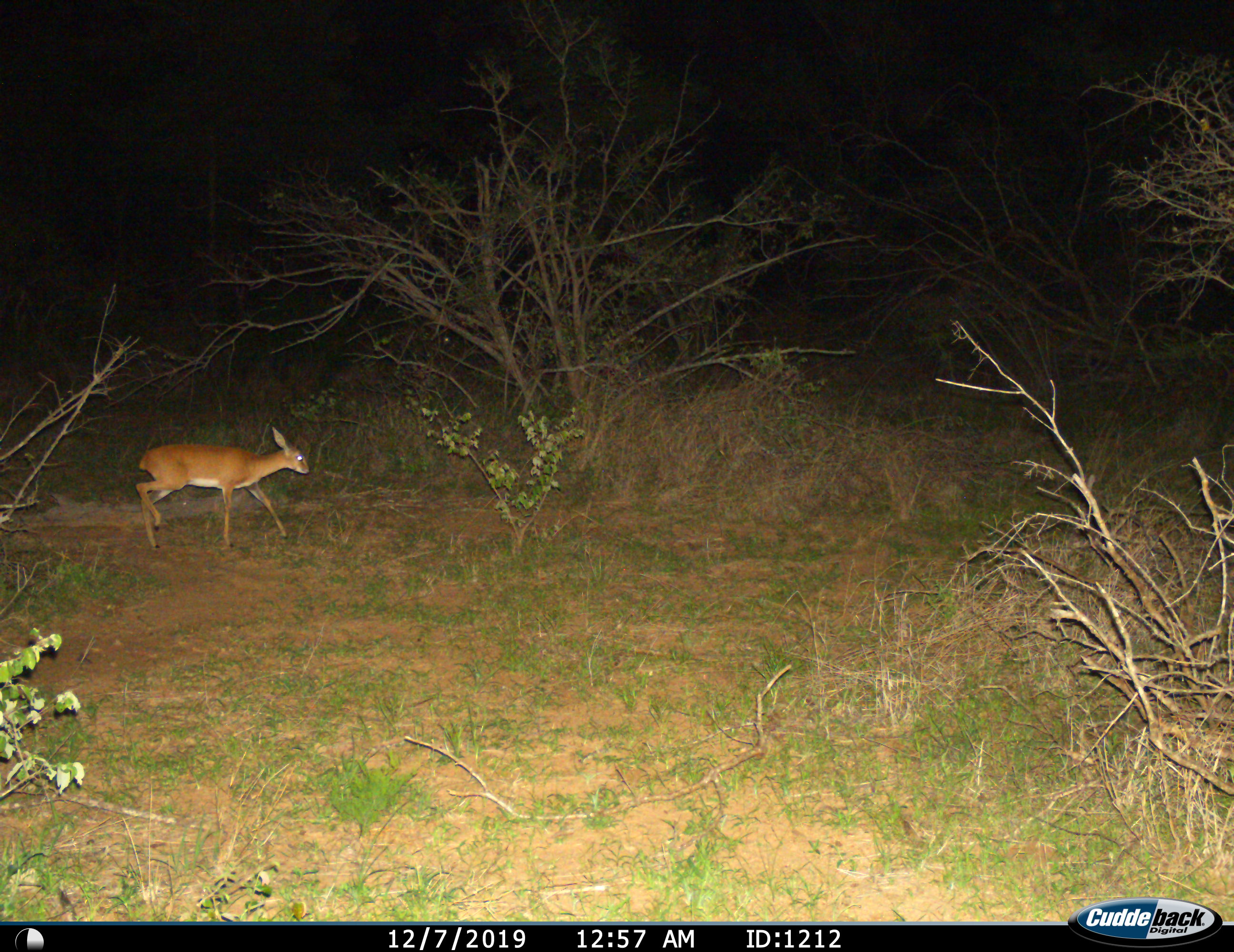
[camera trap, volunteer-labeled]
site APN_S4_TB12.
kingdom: Animalia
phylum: Chordata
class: Mammalia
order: Artiodactyla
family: Bovidae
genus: Raphicerus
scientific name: Raphicerus campestris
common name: steenbok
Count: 1.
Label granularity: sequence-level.